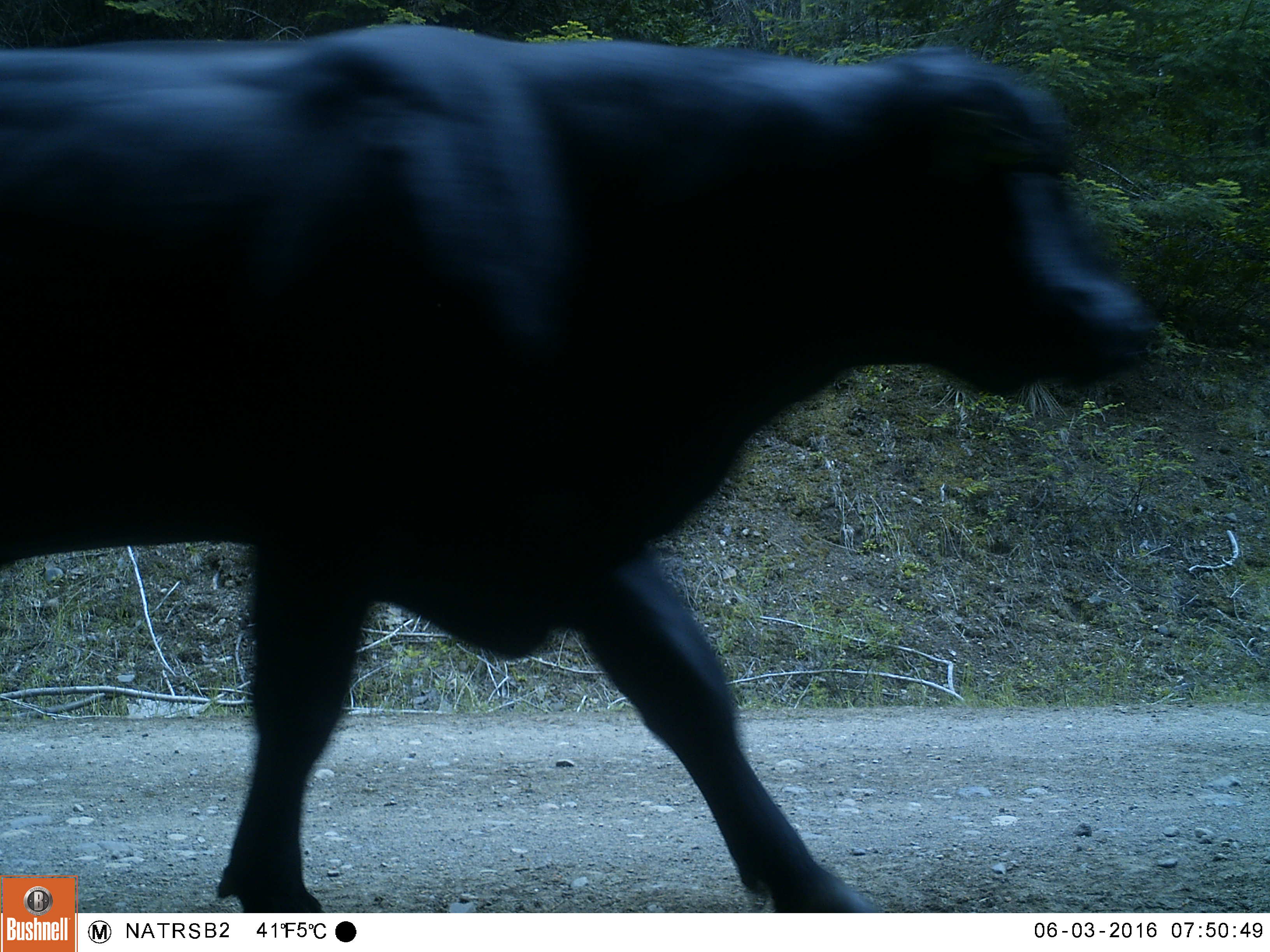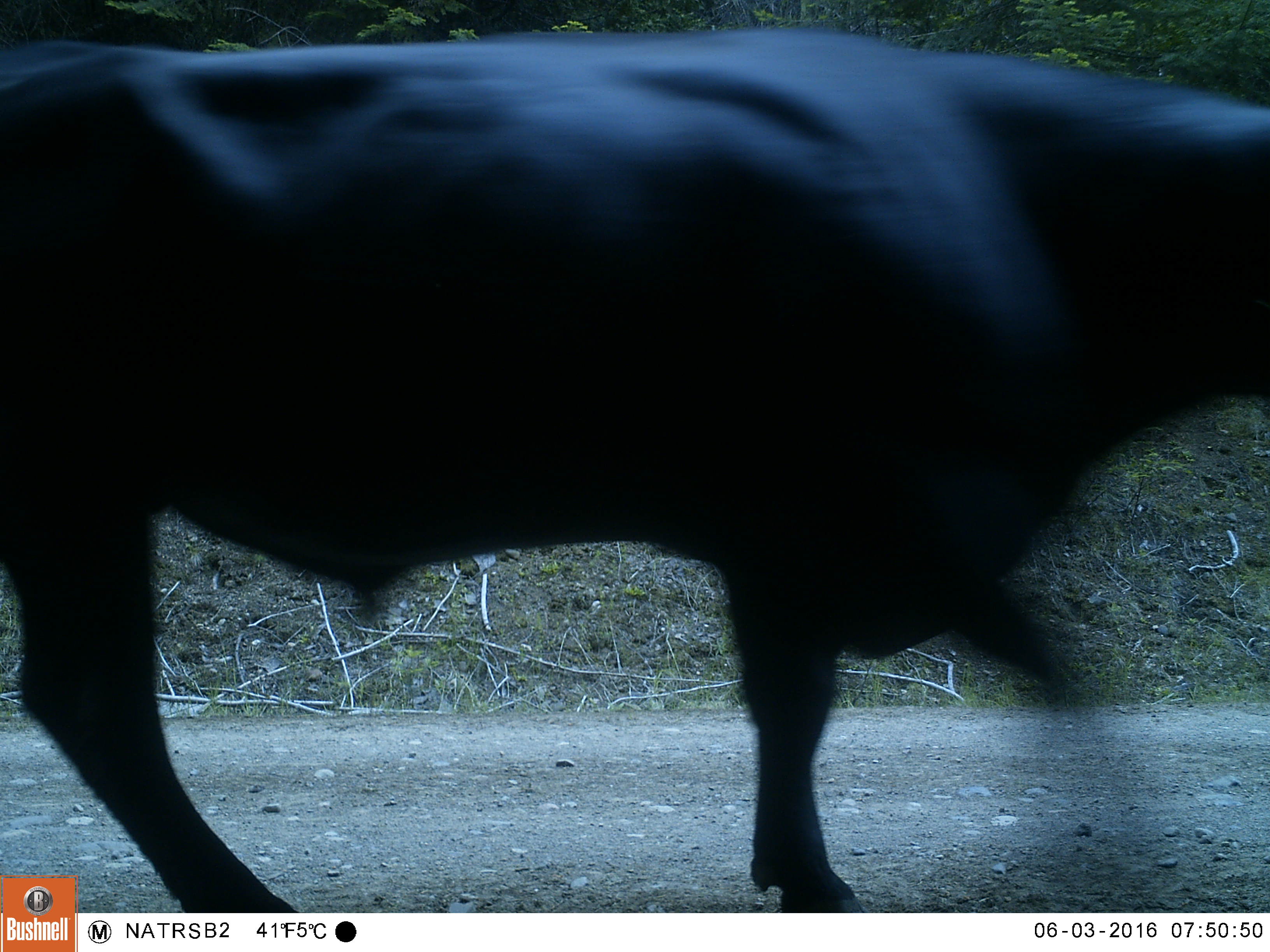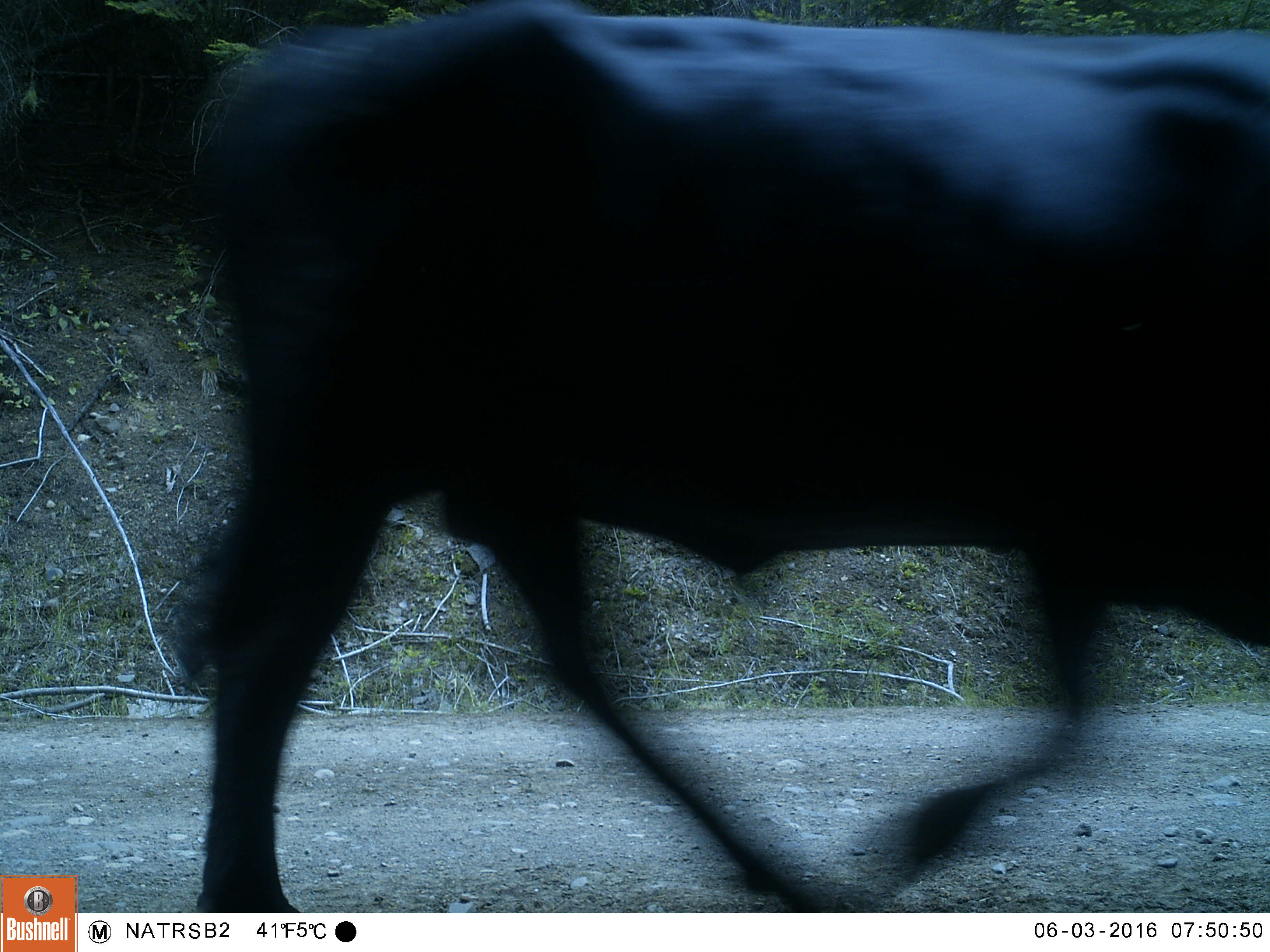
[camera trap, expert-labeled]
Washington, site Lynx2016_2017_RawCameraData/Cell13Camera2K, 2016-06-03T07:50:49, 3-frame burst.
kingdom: Animalia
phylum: Chordata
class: Mammalia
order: Artiodactyla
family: Bovidae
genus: Bos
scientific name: Bos taurus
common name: domestic cattle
Domestic cattle (Bos taurus). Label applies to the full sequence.